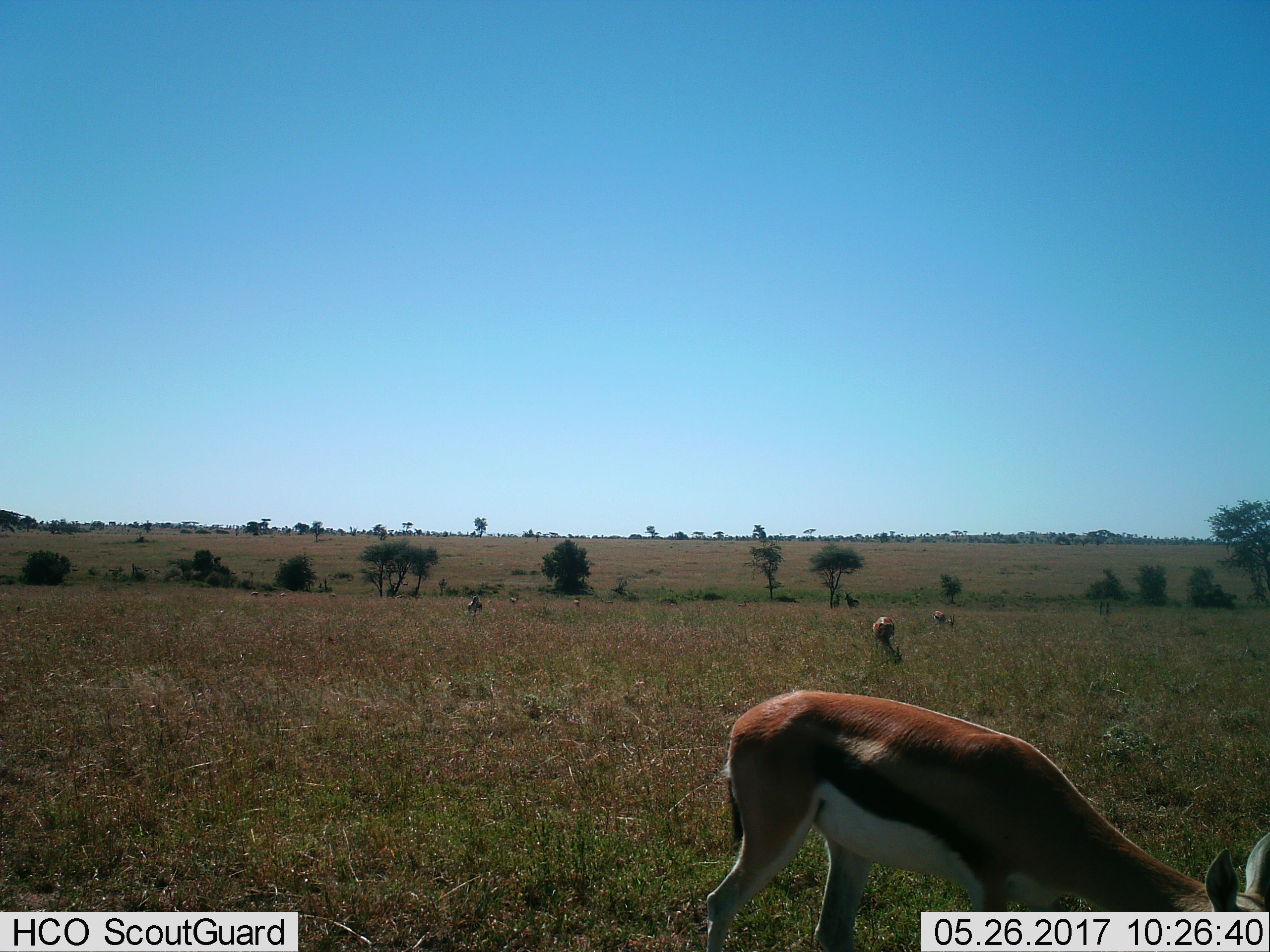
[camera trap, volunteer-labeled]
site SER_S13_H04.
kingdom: Animalia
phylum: Chordata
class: Mammalia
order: Artiodactyla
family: Bovidae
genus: Eudorcas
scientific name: Eudorcas thomsonii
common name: thomson's gazelle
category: gazellethomsons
Gazellethomsons (thomson's gazelle) (Eudorcas thomsonii), count 8. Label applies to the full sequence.